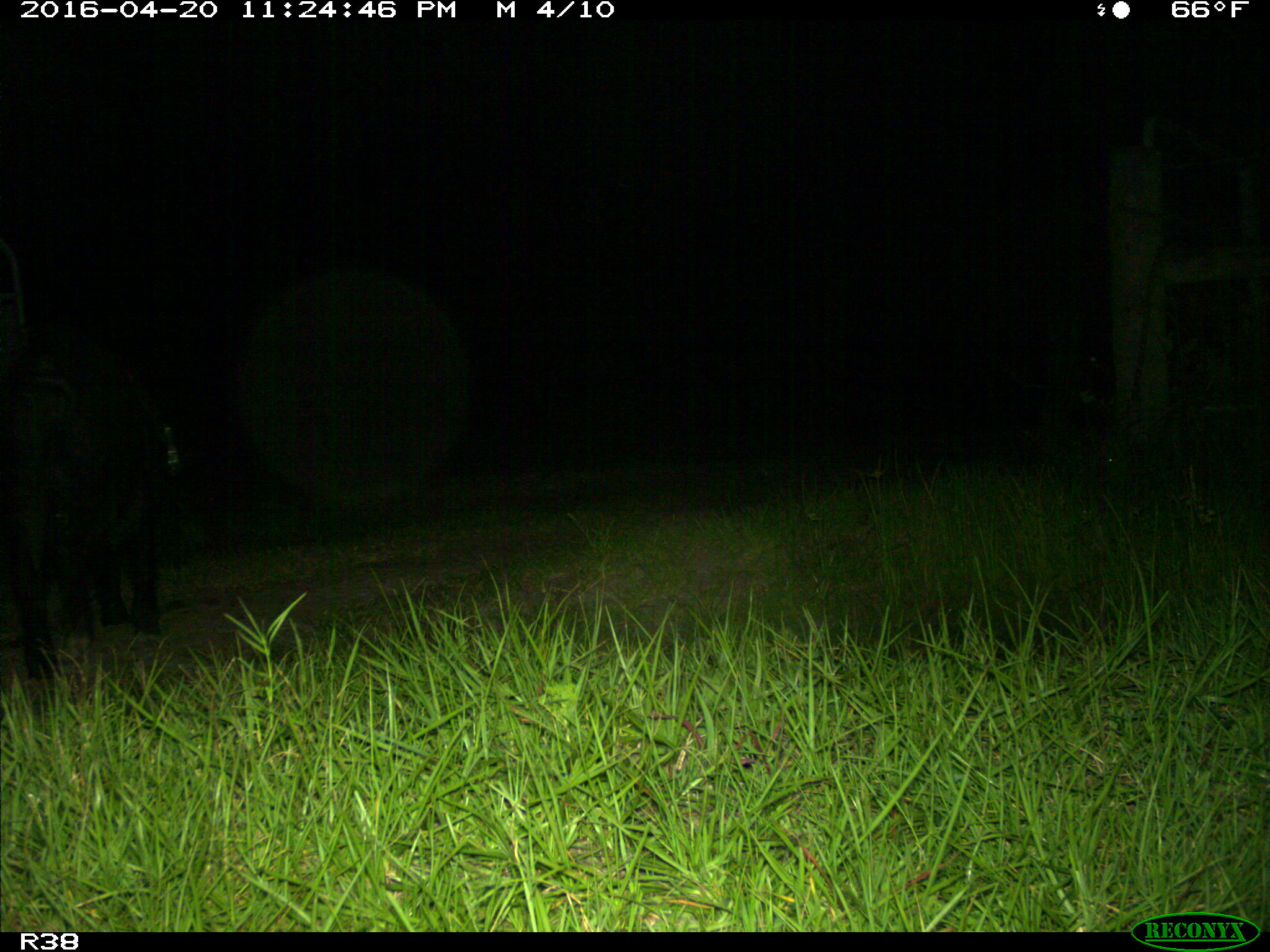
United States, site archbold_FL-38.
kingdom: Animalia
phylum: Chordata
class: Mammalia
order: Artiodactyla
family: Suidae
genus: Sus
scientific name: Sus scrofa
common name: wild boar